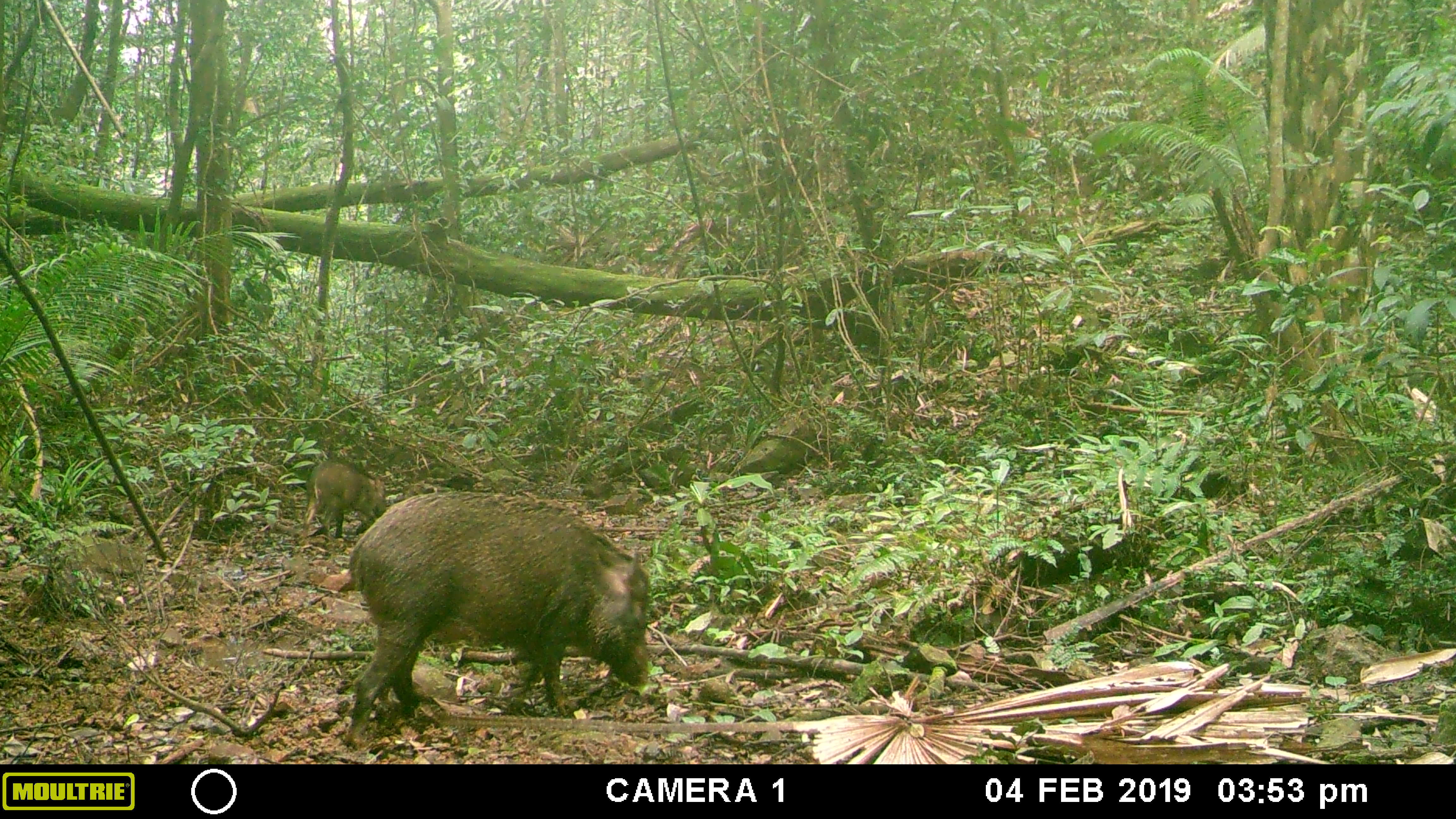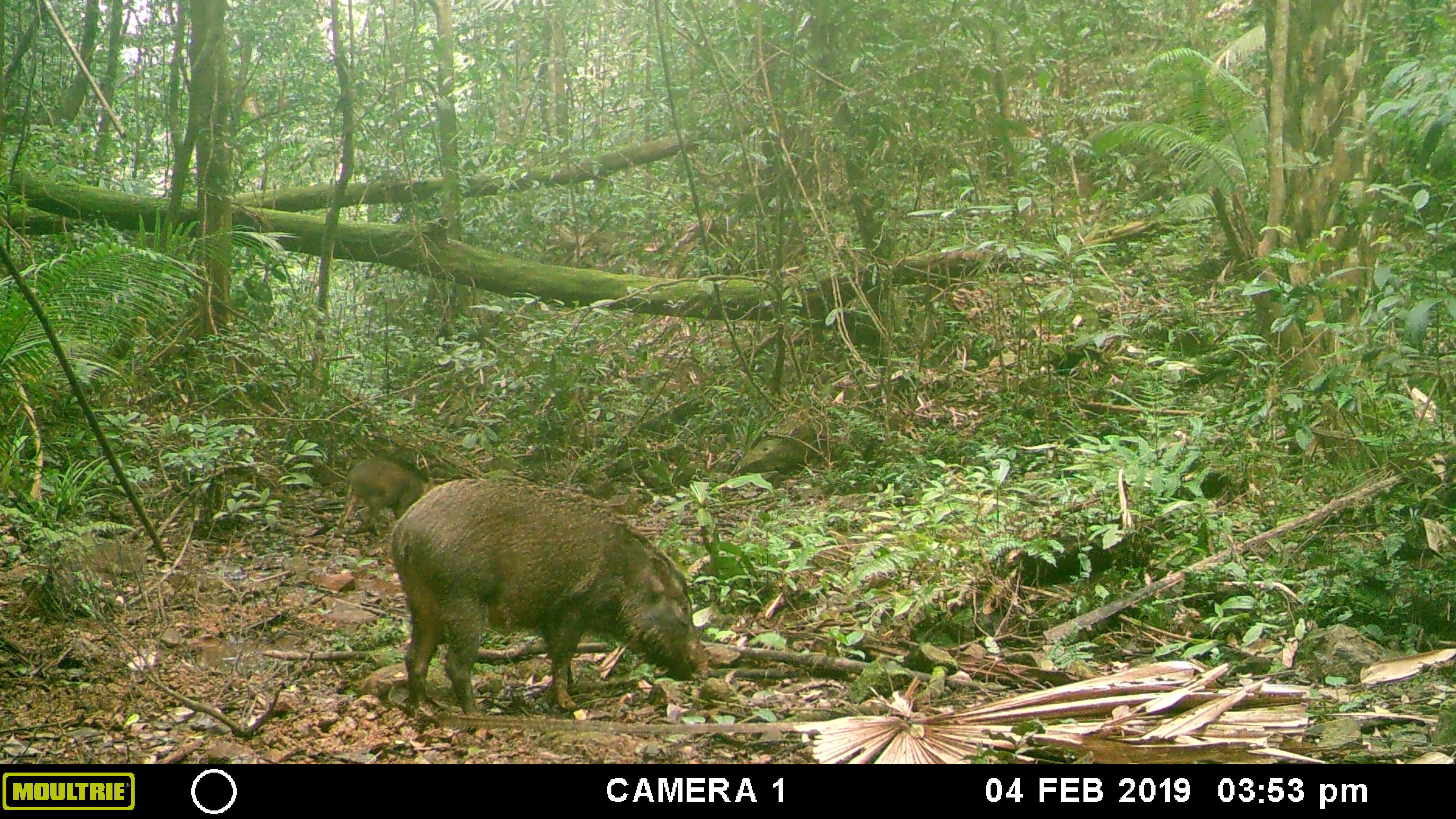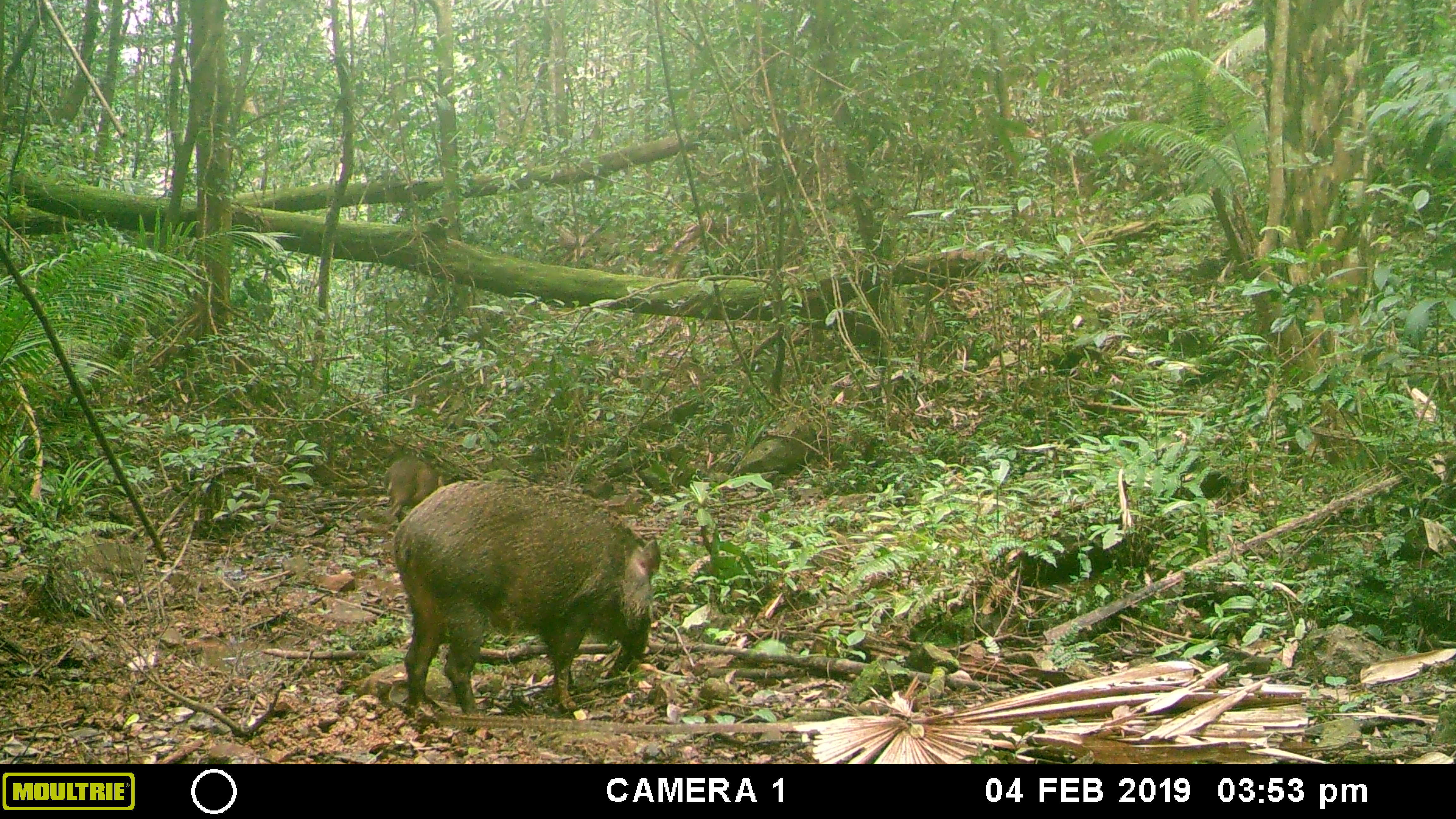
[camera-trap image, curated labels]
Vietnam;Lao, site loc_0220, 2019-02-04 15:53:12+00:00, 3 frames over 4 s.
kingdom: Animalia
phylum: Chordata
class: Mammalia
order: Artiodactyla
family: Suidae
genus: Sus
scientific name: Sus scrofa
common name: eurasian wild pig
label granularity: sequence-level